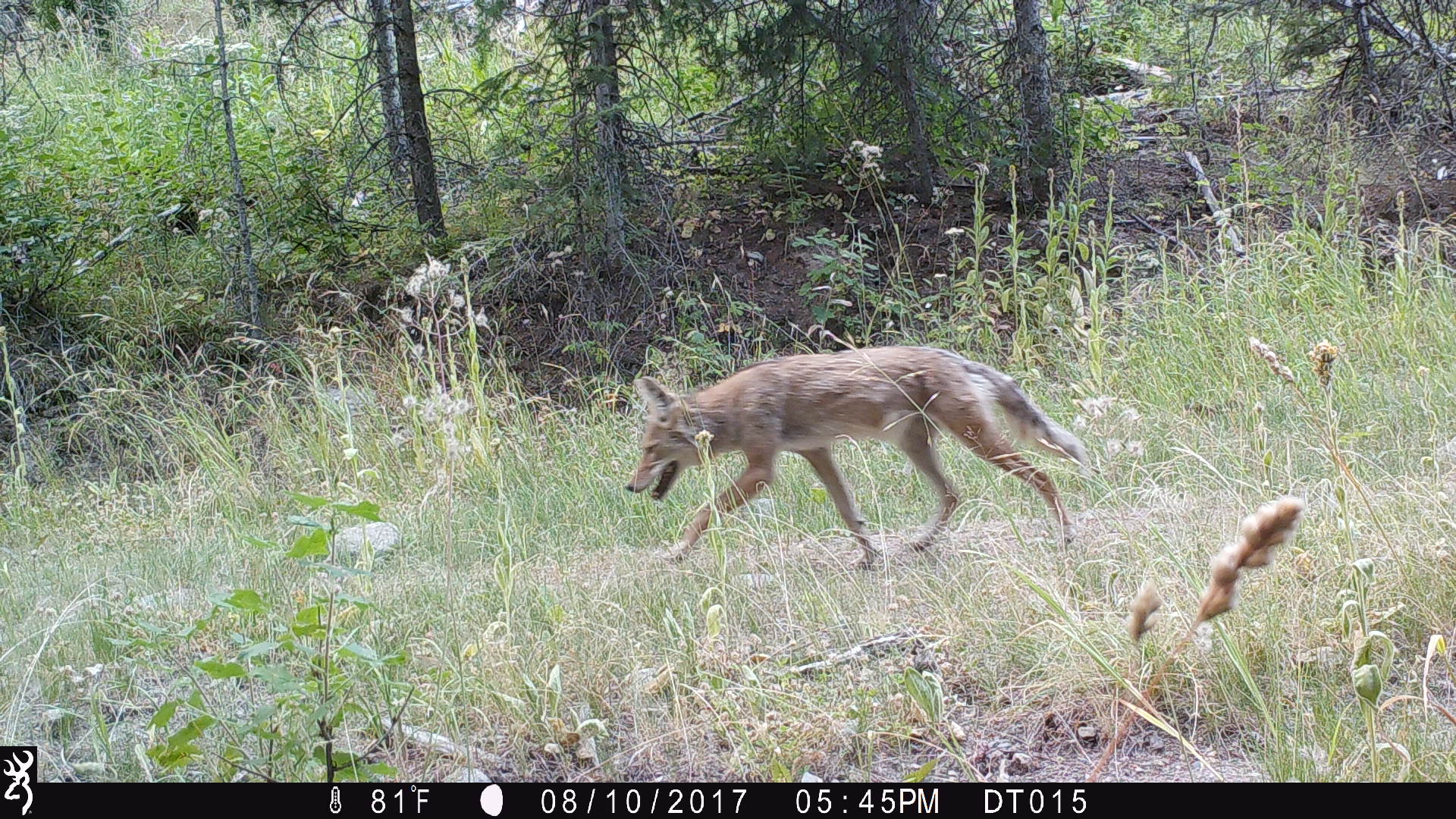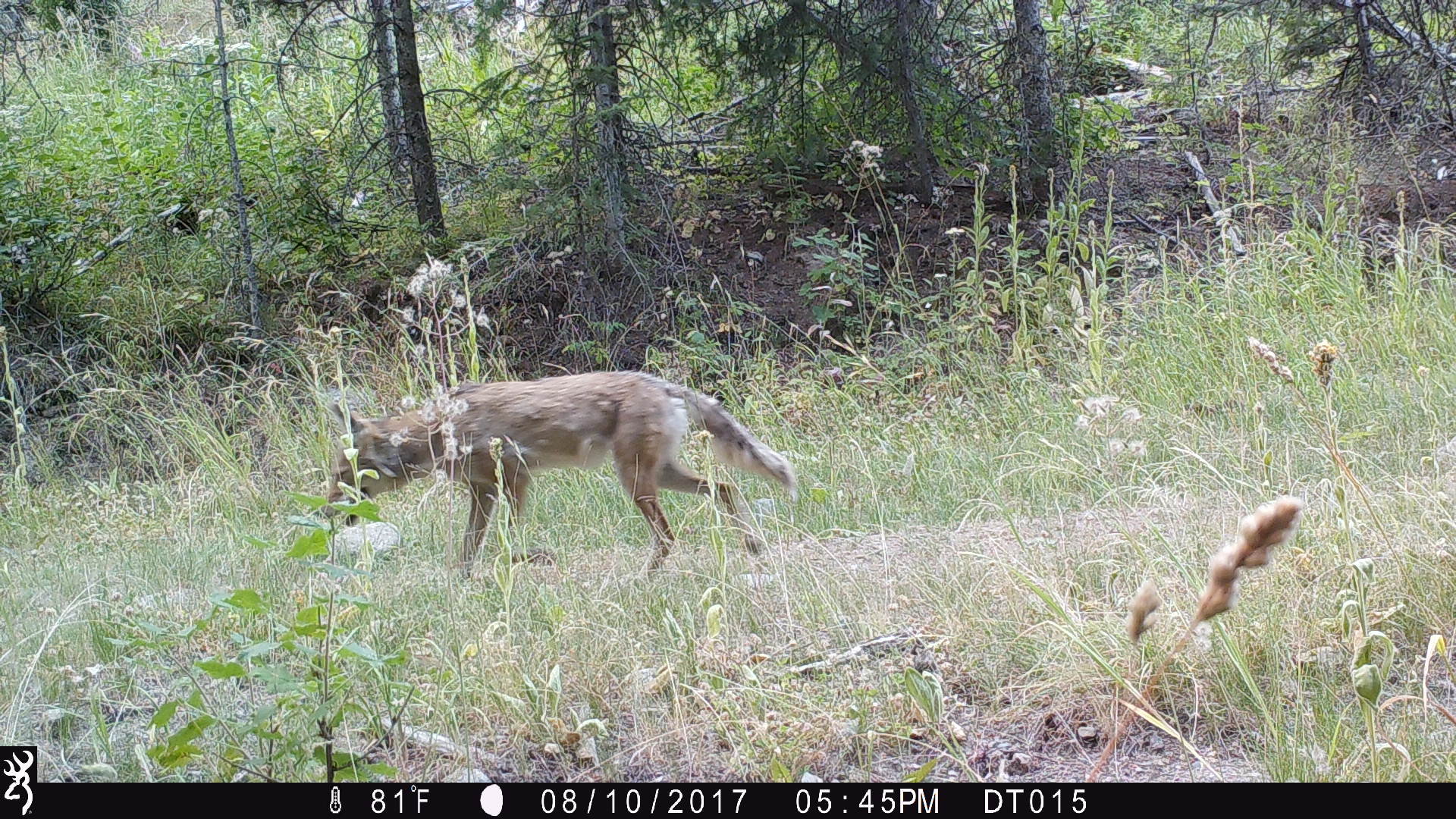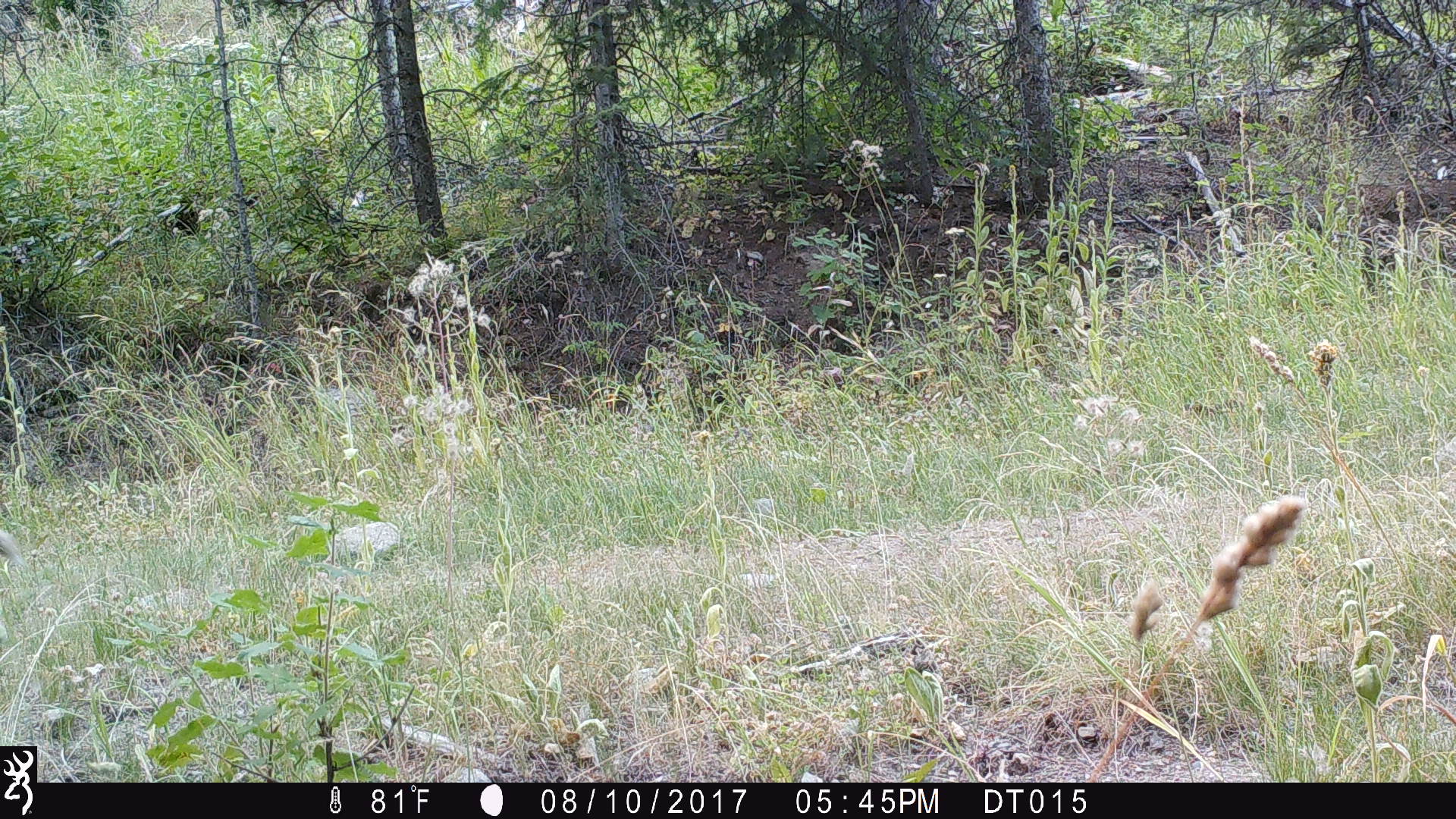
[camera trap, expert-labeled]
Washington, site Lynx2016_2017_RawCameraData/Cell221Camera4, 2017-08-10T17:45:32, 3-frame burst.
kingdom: Animalia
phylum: Chordata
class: Mammalia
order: Carnivora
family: Canidae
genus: Canis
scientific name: Canis latrans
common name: coyote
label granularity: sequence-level